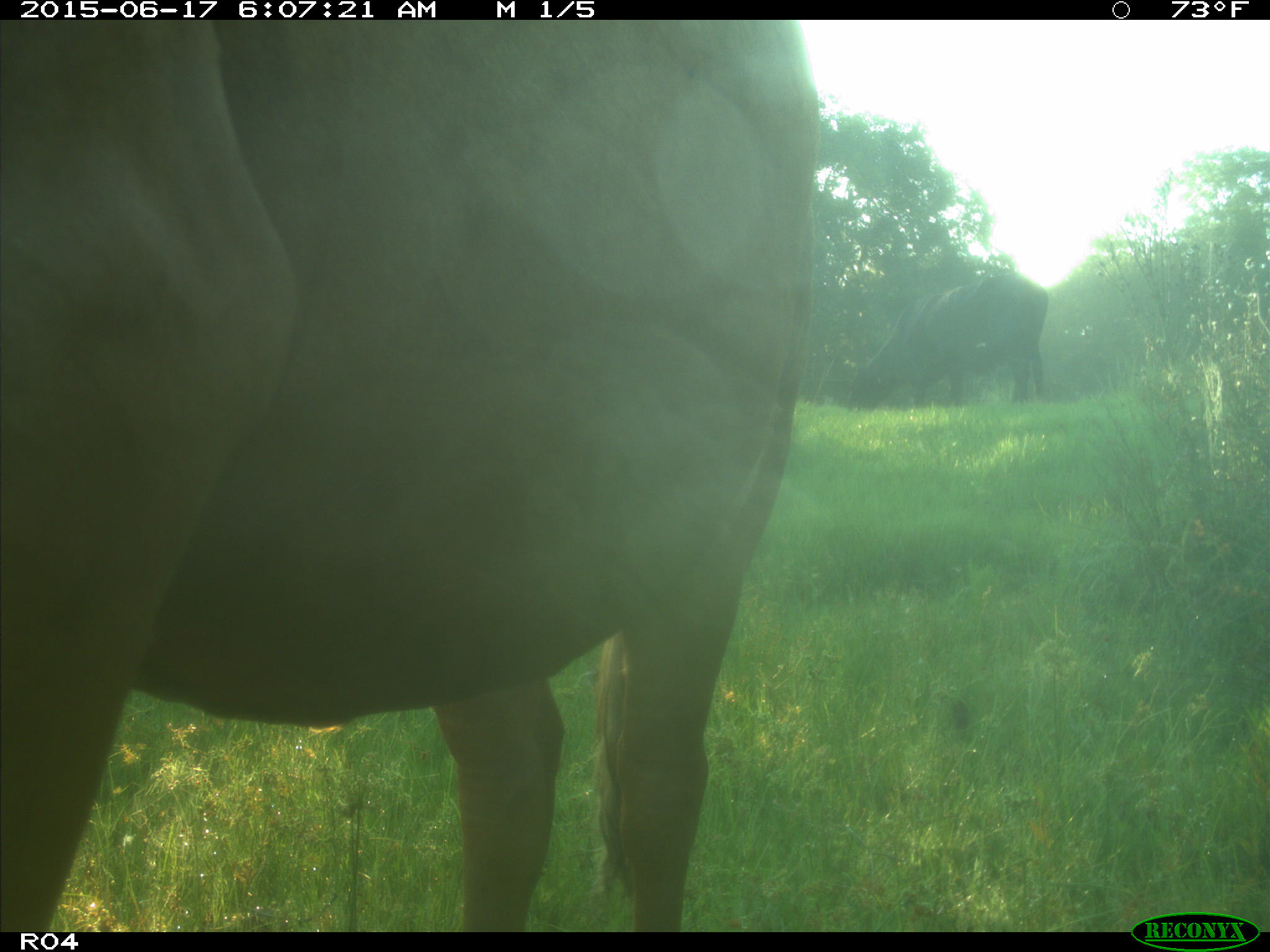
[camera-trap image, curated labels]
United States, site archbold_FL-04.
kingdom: Animalia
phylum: Chordata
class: Mammalia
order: Artiodactyla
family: Bovidae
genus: Bos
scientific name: Bos taurus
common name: domestic cow